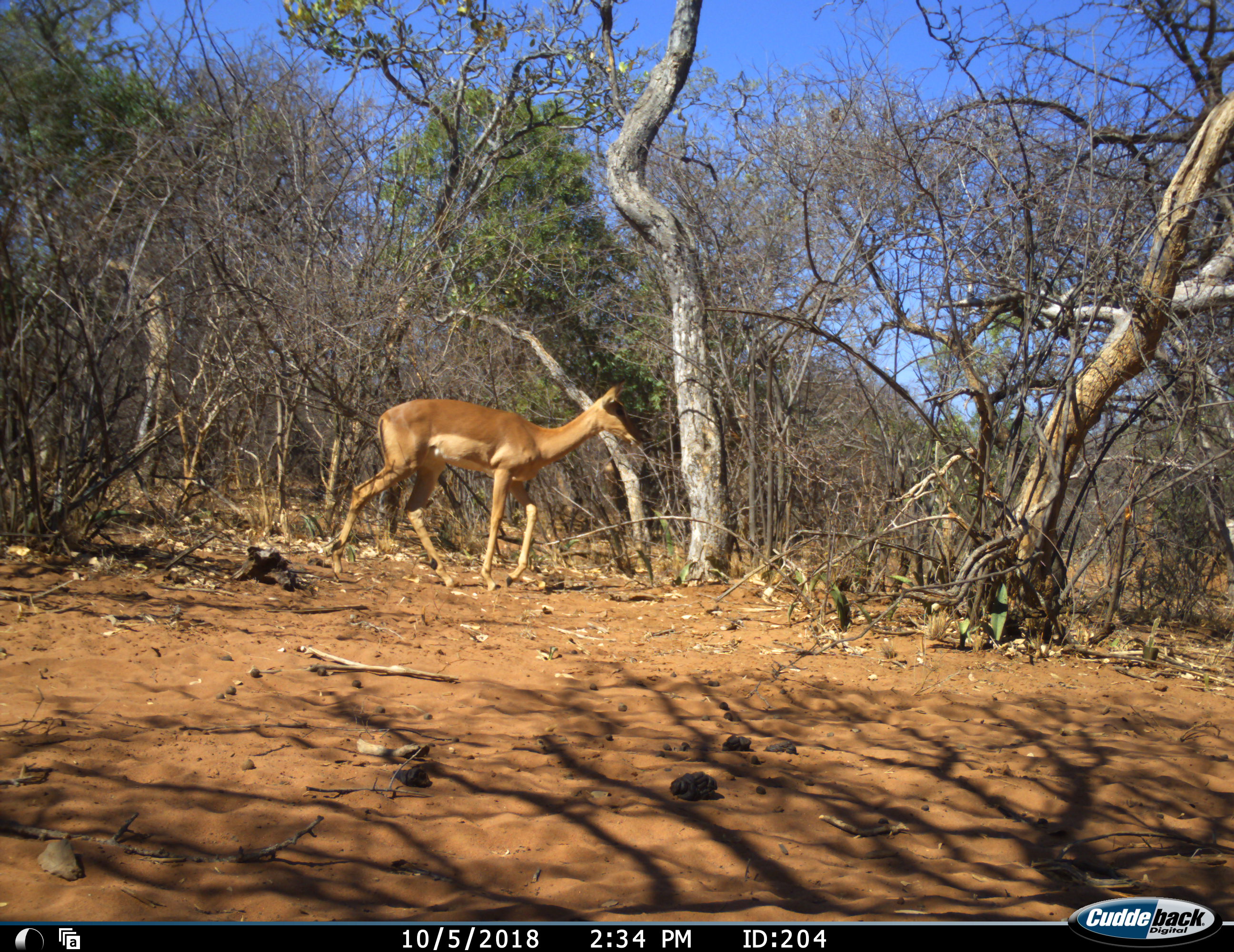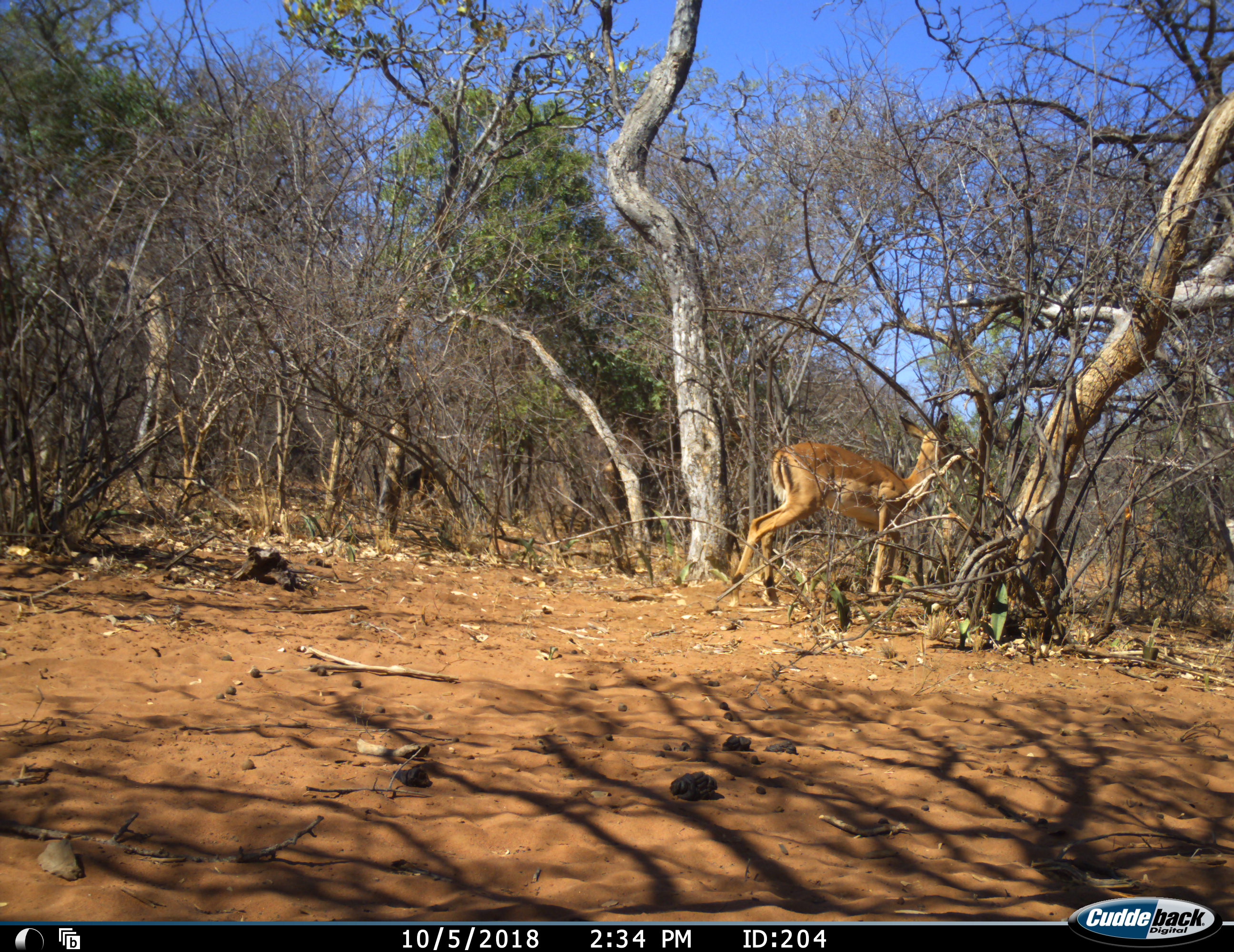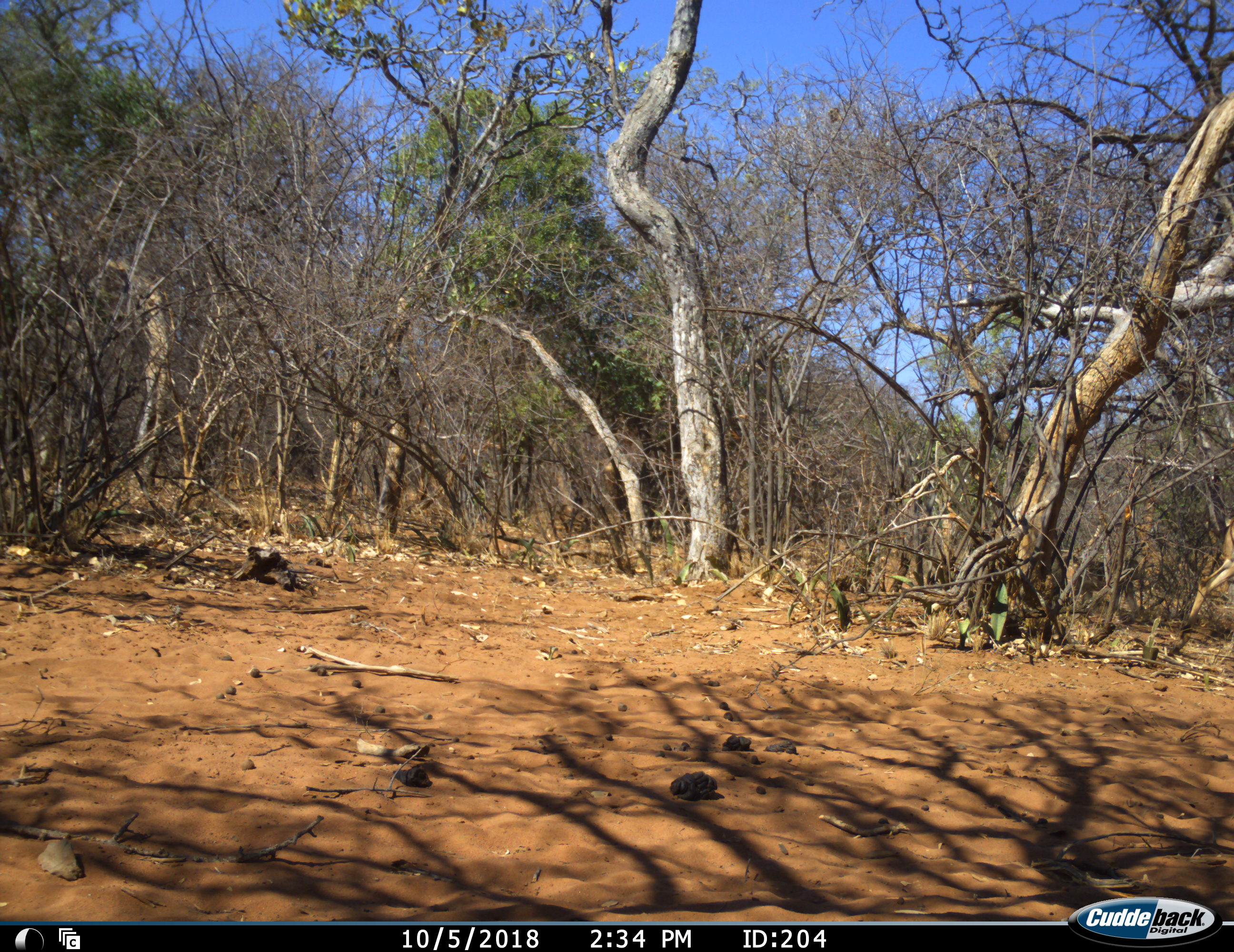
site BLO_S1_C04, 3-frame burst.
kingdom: Animalia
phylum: Chordata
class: Mammalia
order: Artiodactyla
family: Bovidae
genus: Aepyceros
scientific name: Aepyceros melampus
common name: impala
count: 1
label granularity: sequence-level